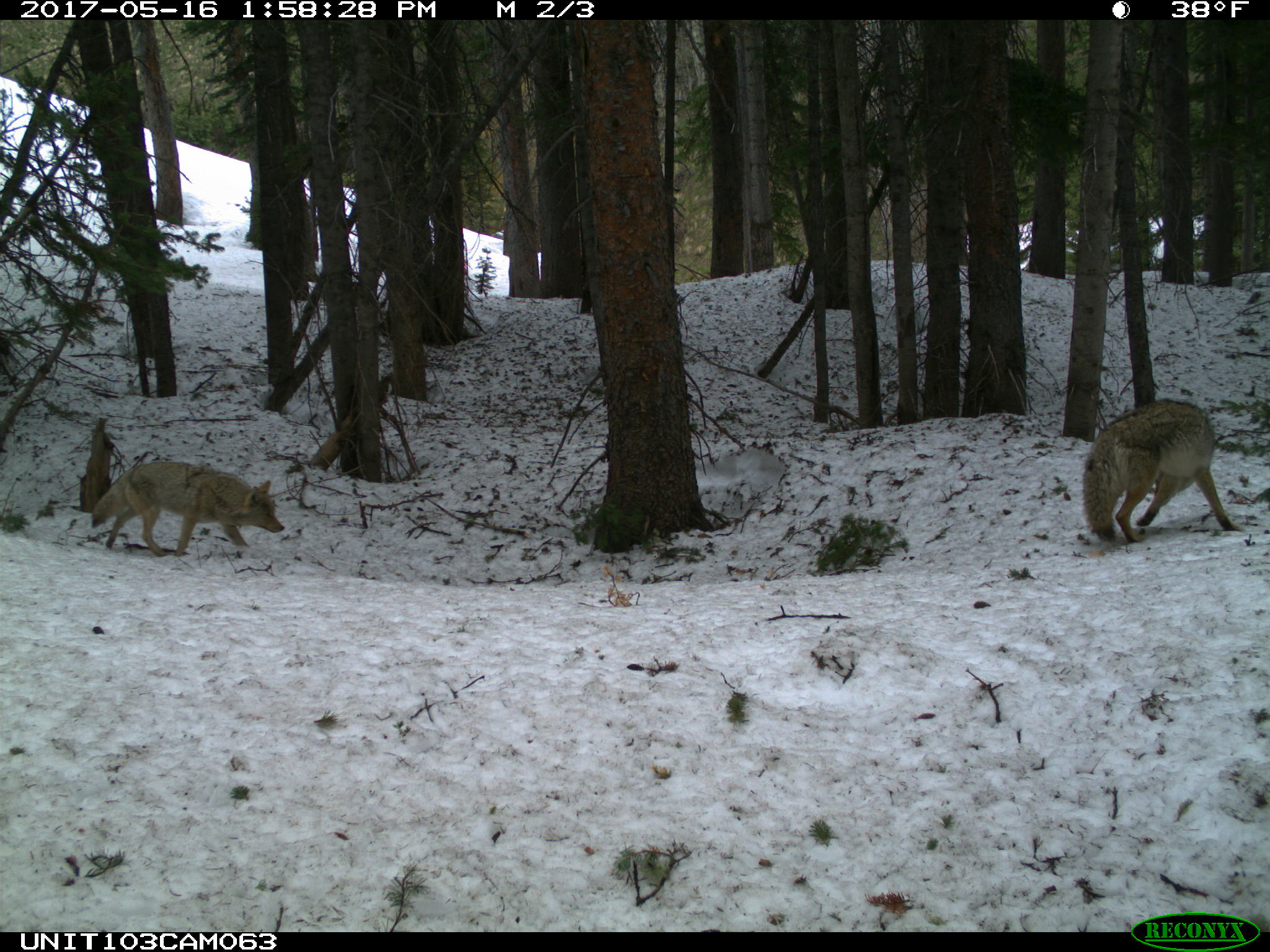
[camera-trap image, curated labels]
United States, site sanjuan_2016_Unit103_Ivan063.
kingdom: Animalia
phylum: Chordata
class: Mammalia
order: Carnivora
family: Canidae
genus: Canis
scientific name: Canis latrans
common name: coyote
Canis latrans (coyote).